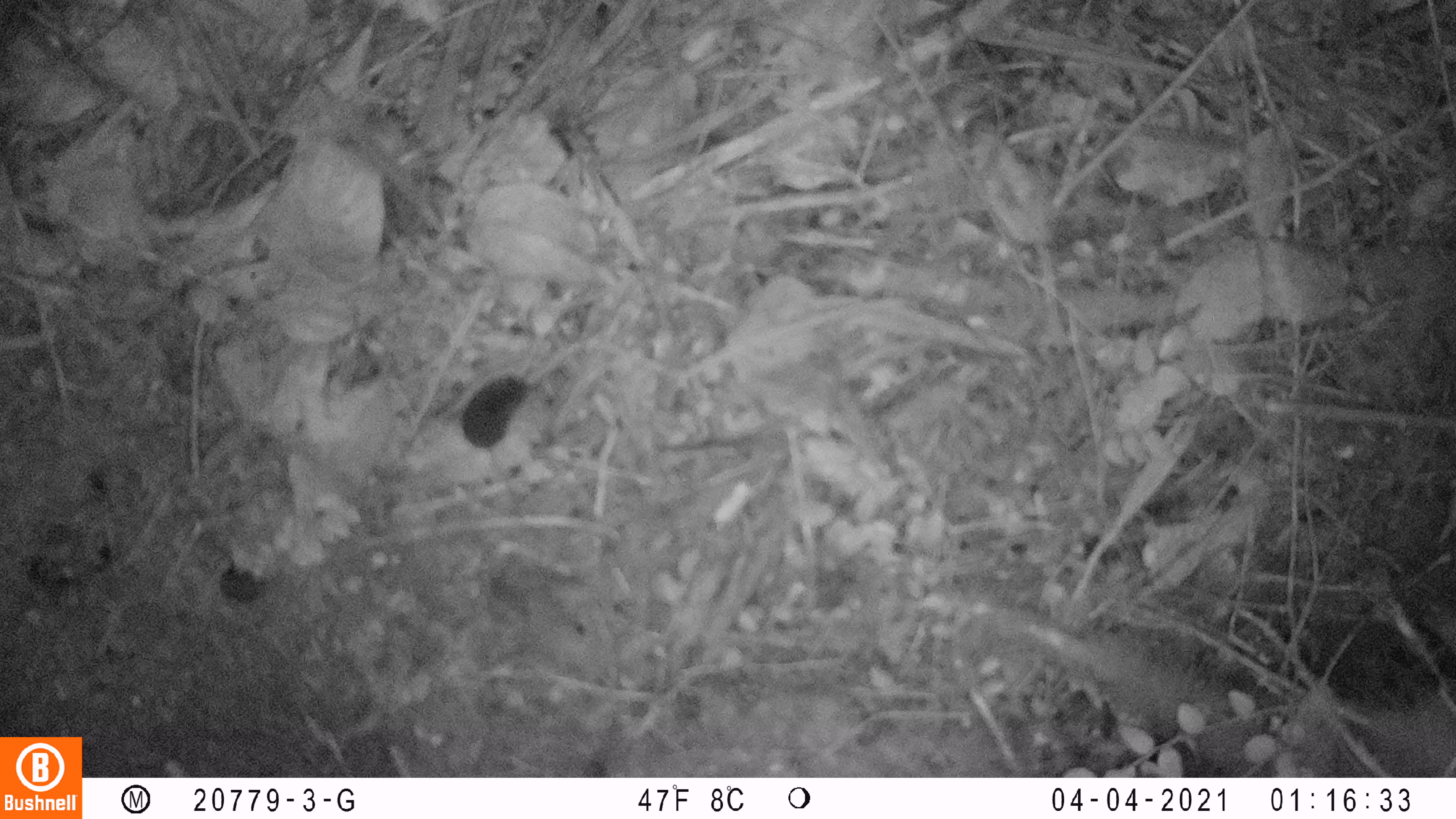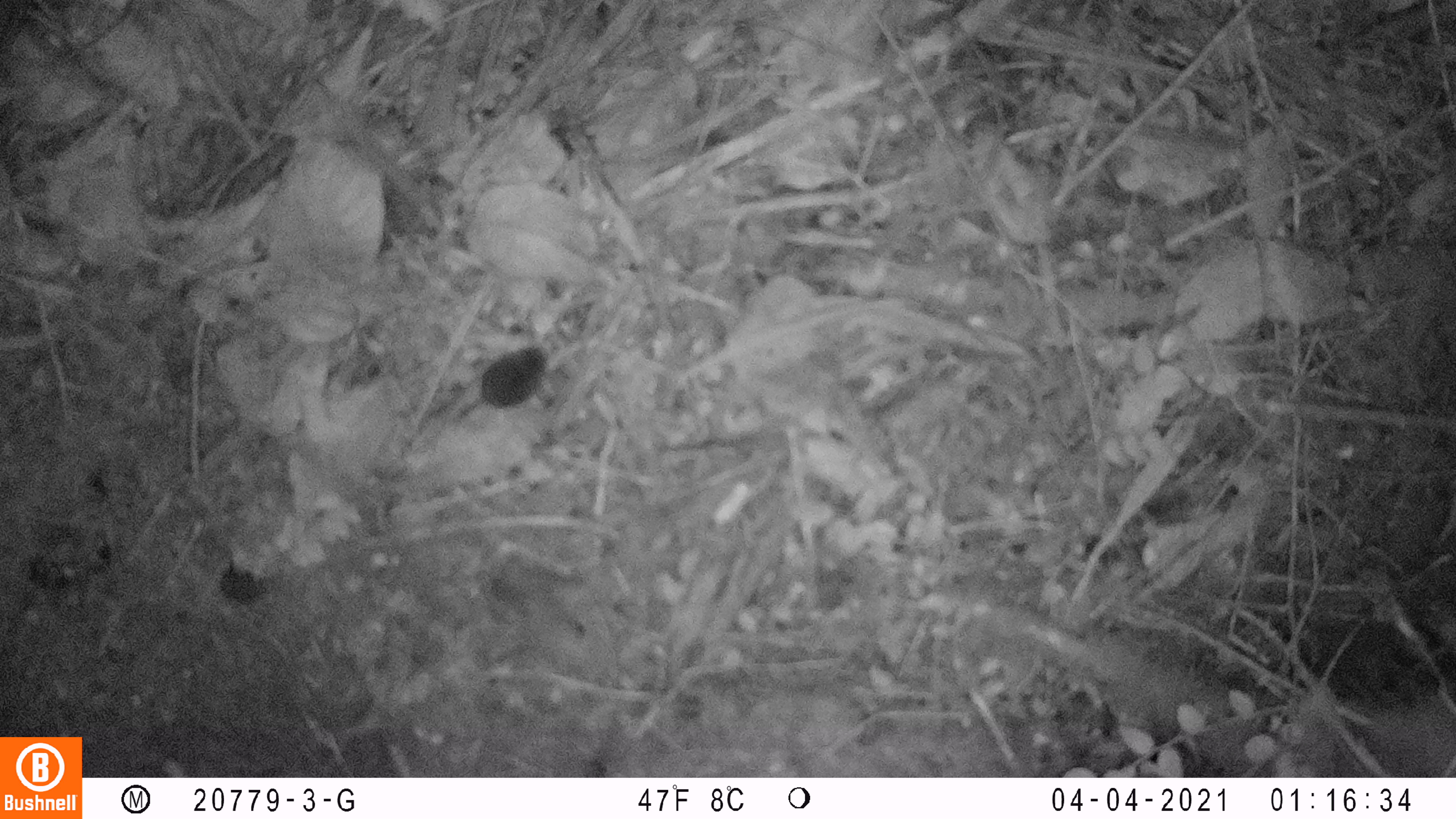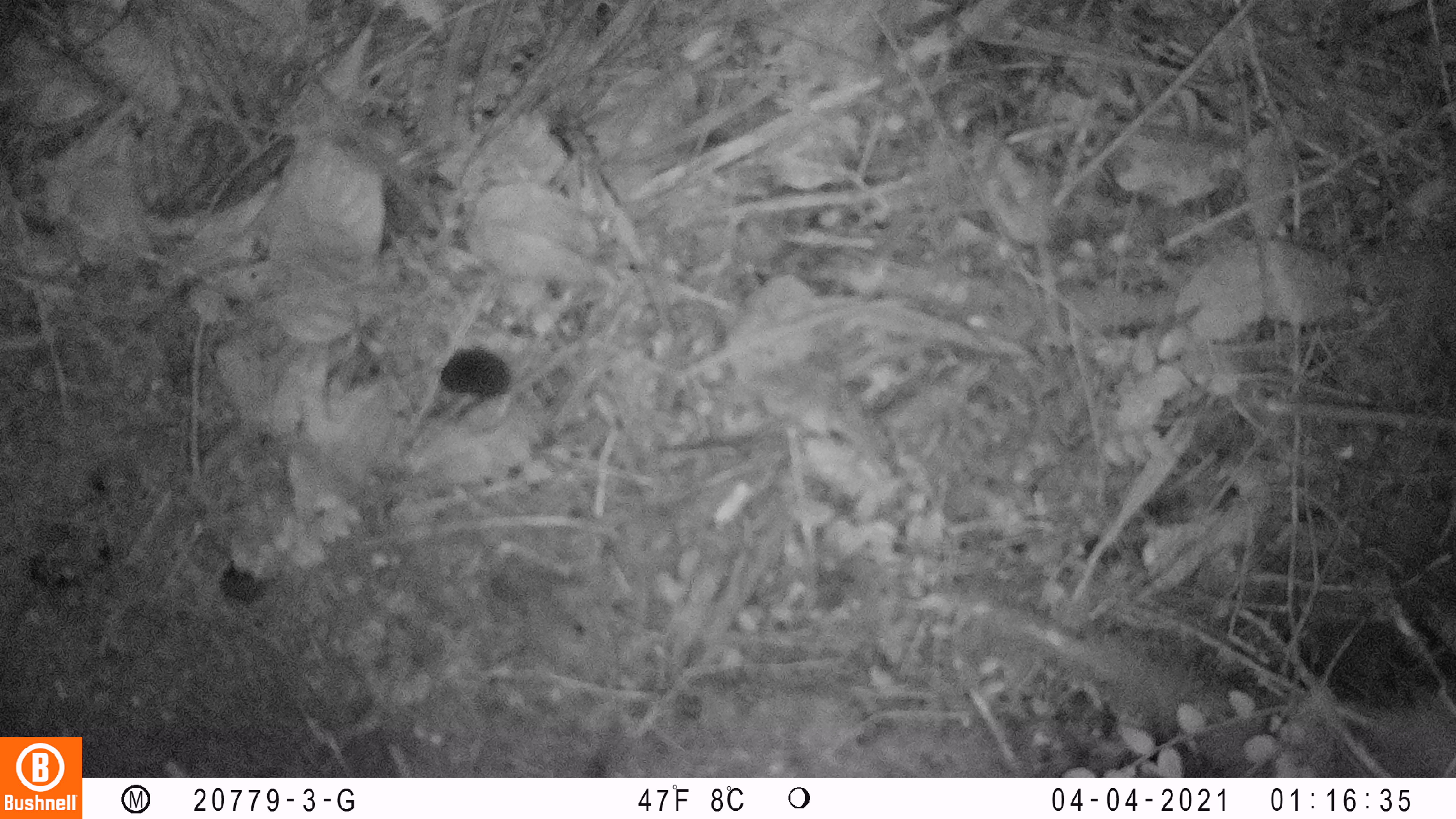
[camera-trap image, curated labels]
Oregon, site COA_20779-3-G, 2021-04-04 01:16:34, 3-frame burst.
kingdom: Animalia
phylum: Chordata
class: Mammalia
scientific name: Mammalia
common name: small mammal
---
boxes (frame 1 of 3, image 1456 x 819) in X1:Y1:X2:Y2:
small mammal: 419:341:568:518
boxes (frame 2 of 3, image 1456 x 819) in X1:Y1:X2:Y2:
small mammal: 395:320:572:472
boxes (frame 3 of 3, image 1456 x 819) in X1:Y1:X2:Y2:
small mammal: 393:325:553:434